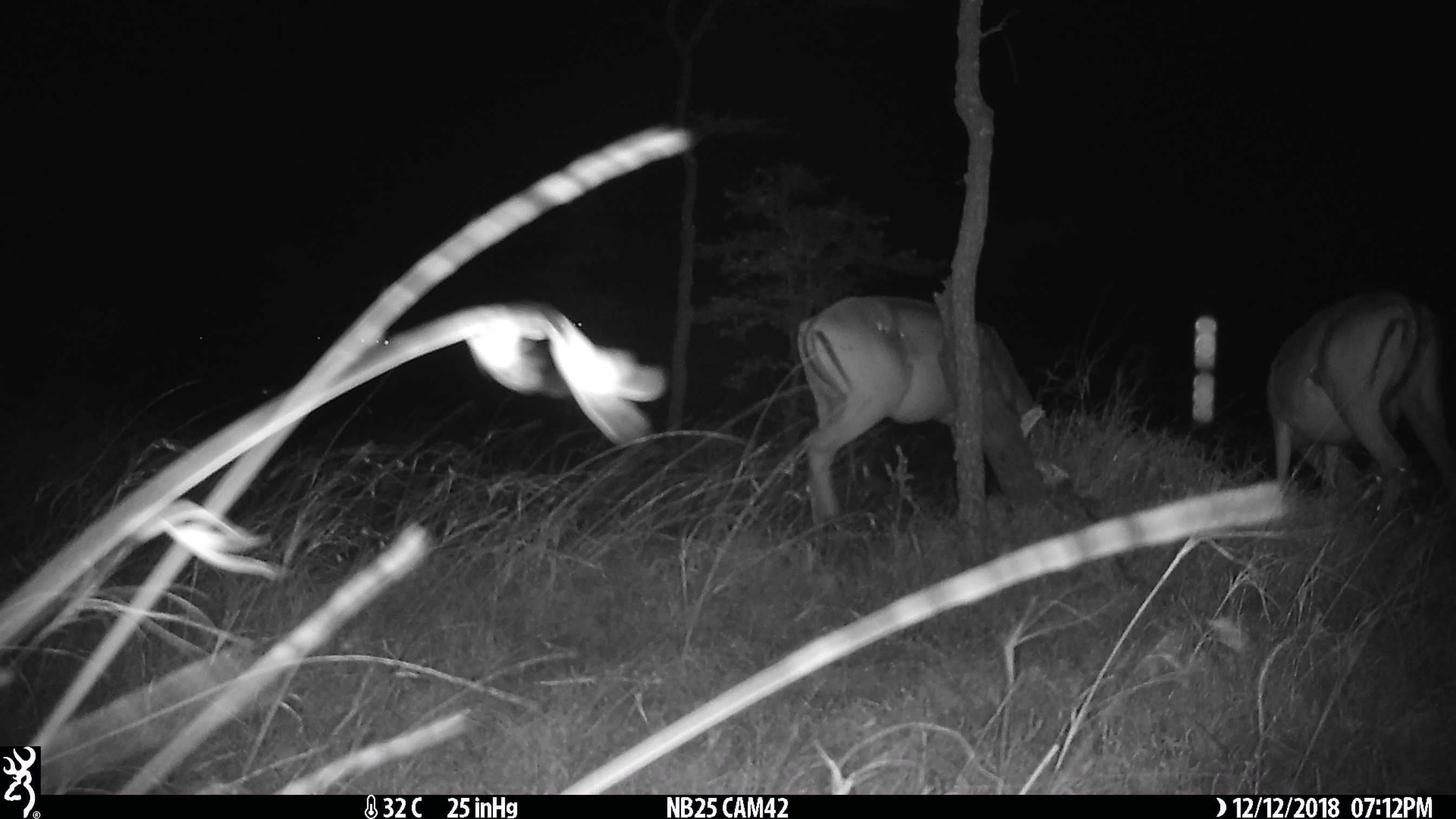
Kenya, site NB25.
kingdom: Animalia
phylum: Chordata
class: Mammalia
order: Artiodactyla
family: Bovidae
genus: Aepyceros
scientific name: Aepyceros melampus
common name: impala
Impala (Aepyceros melampus).